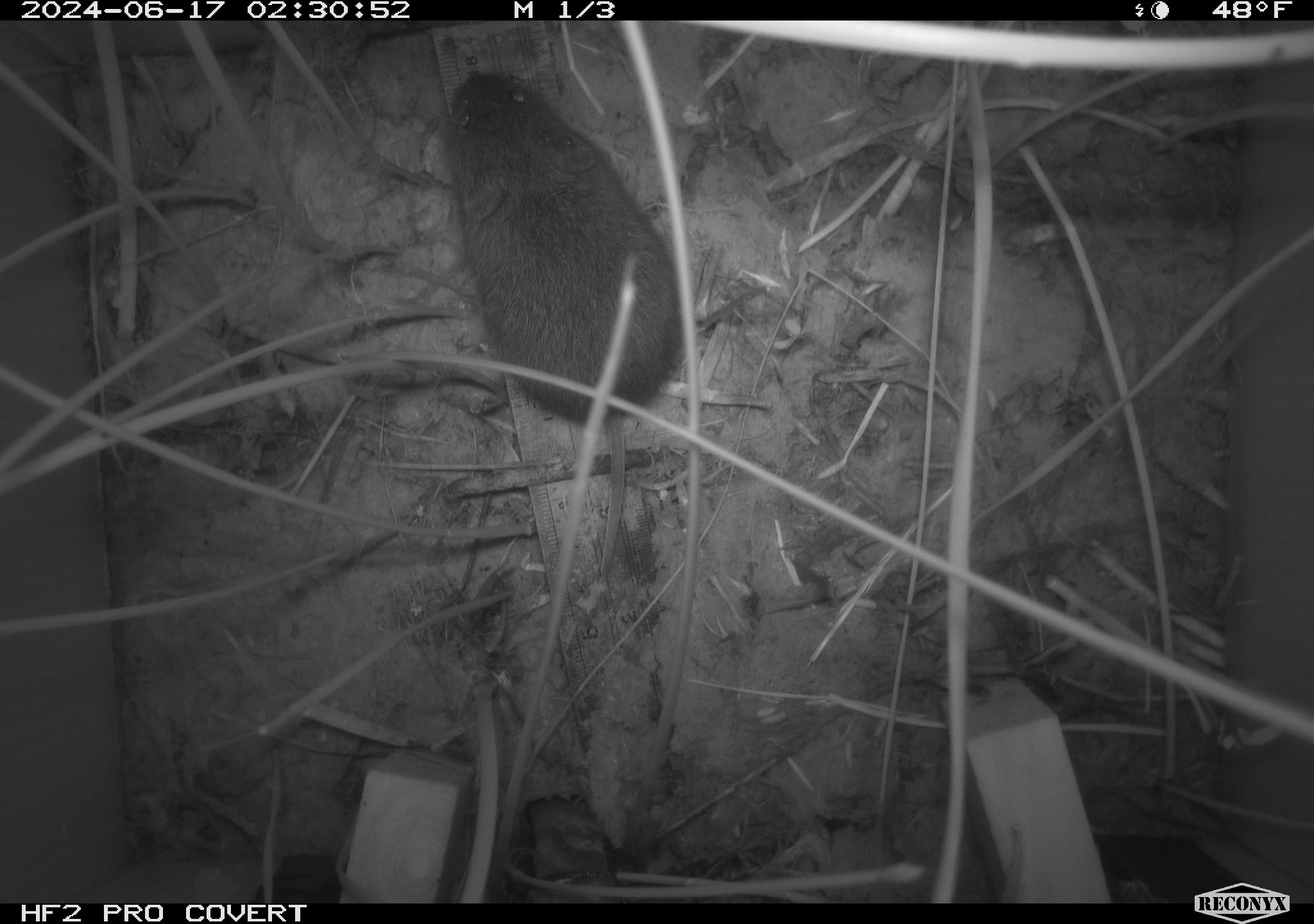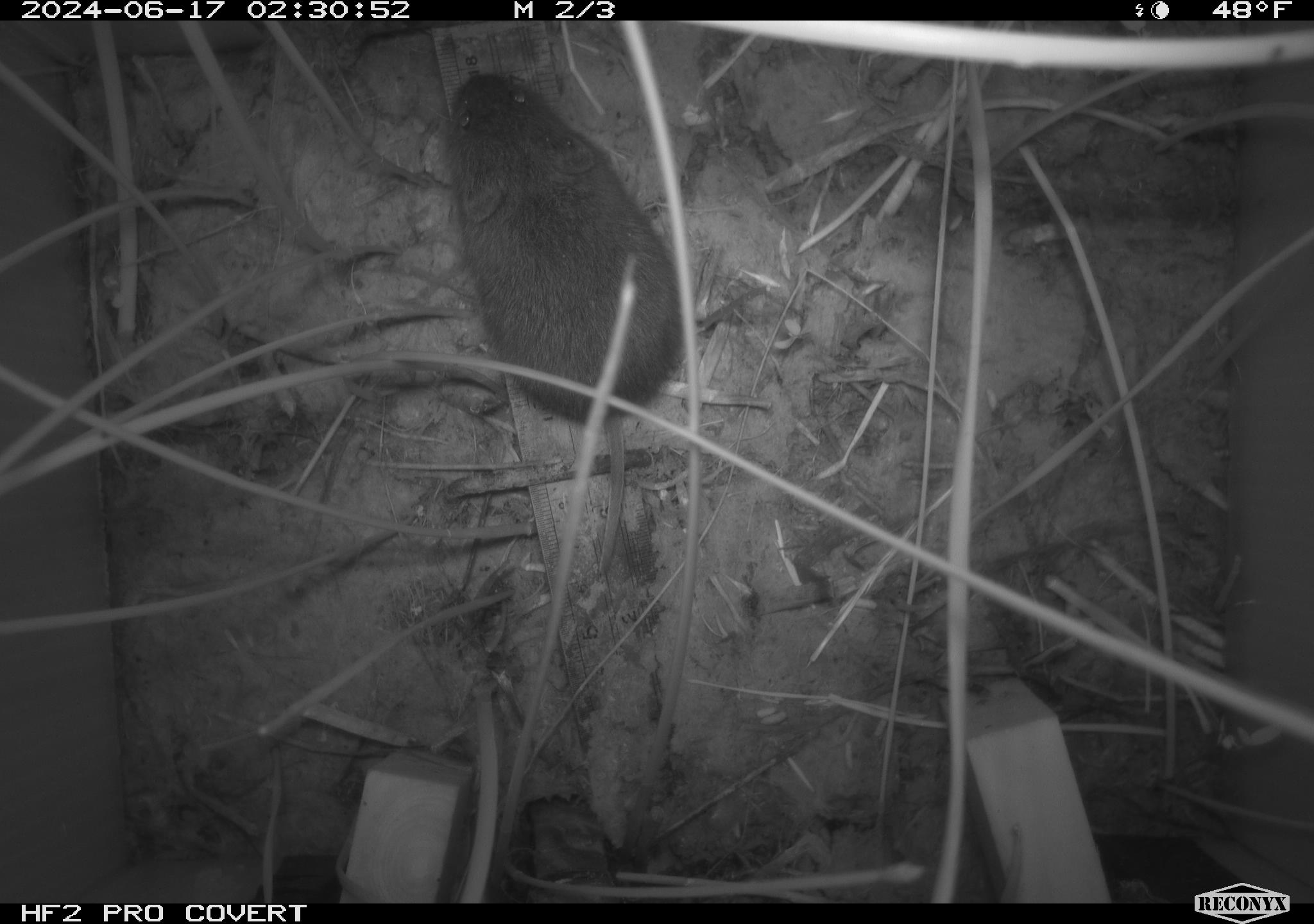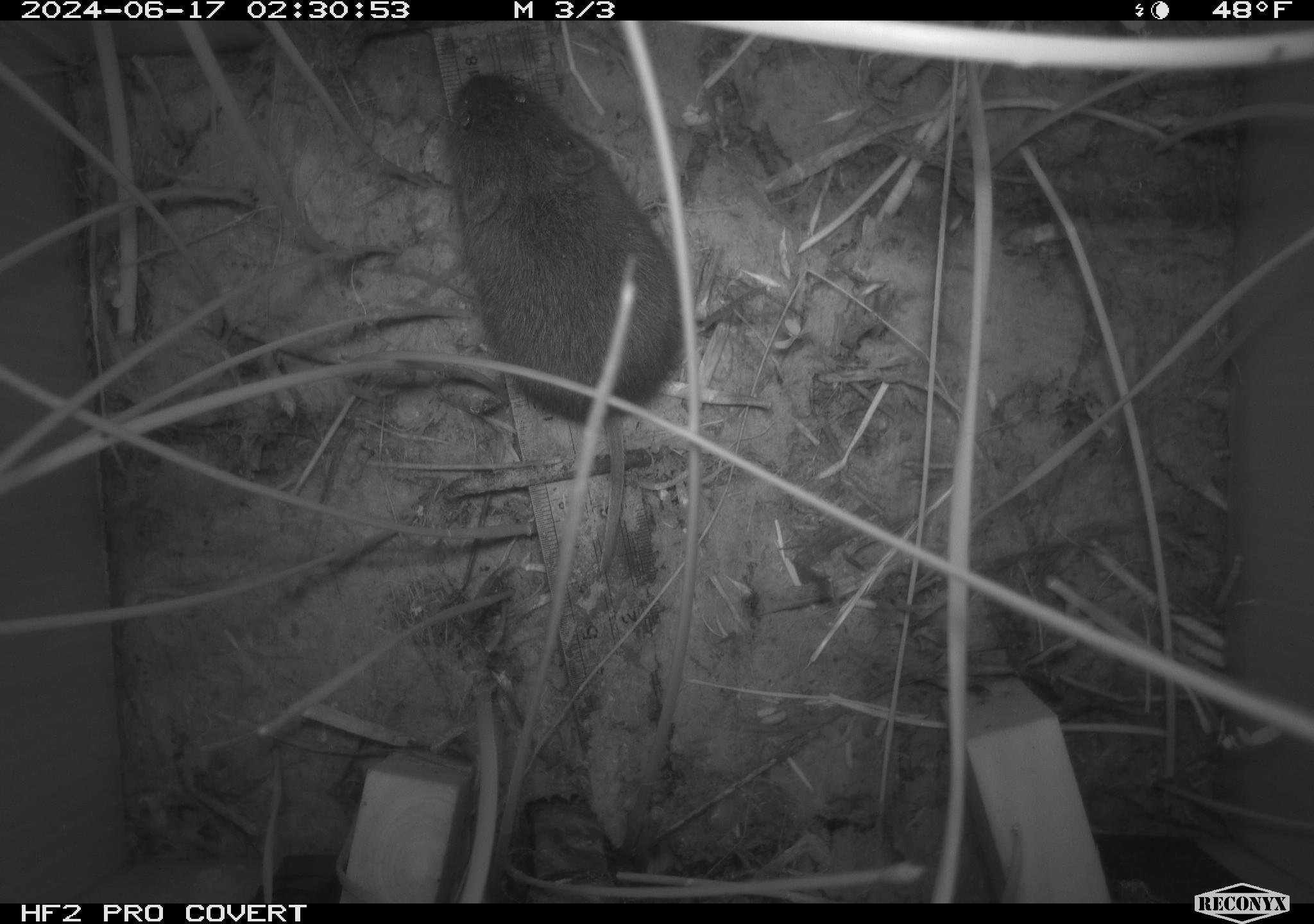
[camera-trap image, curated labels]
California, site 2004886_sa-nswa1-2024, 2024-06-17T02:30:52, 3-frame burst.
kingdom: Animalia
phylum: Chordata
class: Mammalia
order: Rodentia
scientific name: Rodentia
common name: rodent